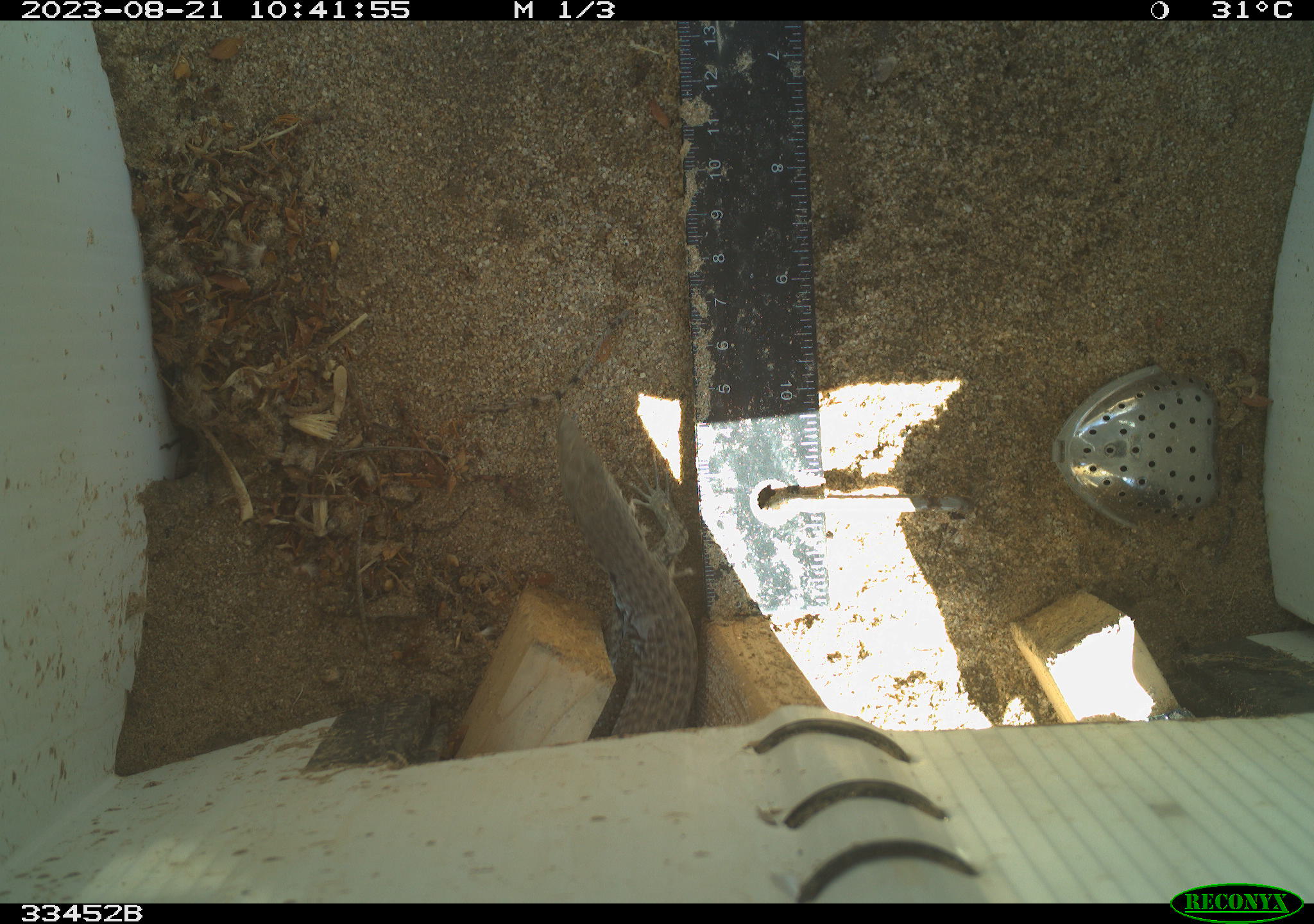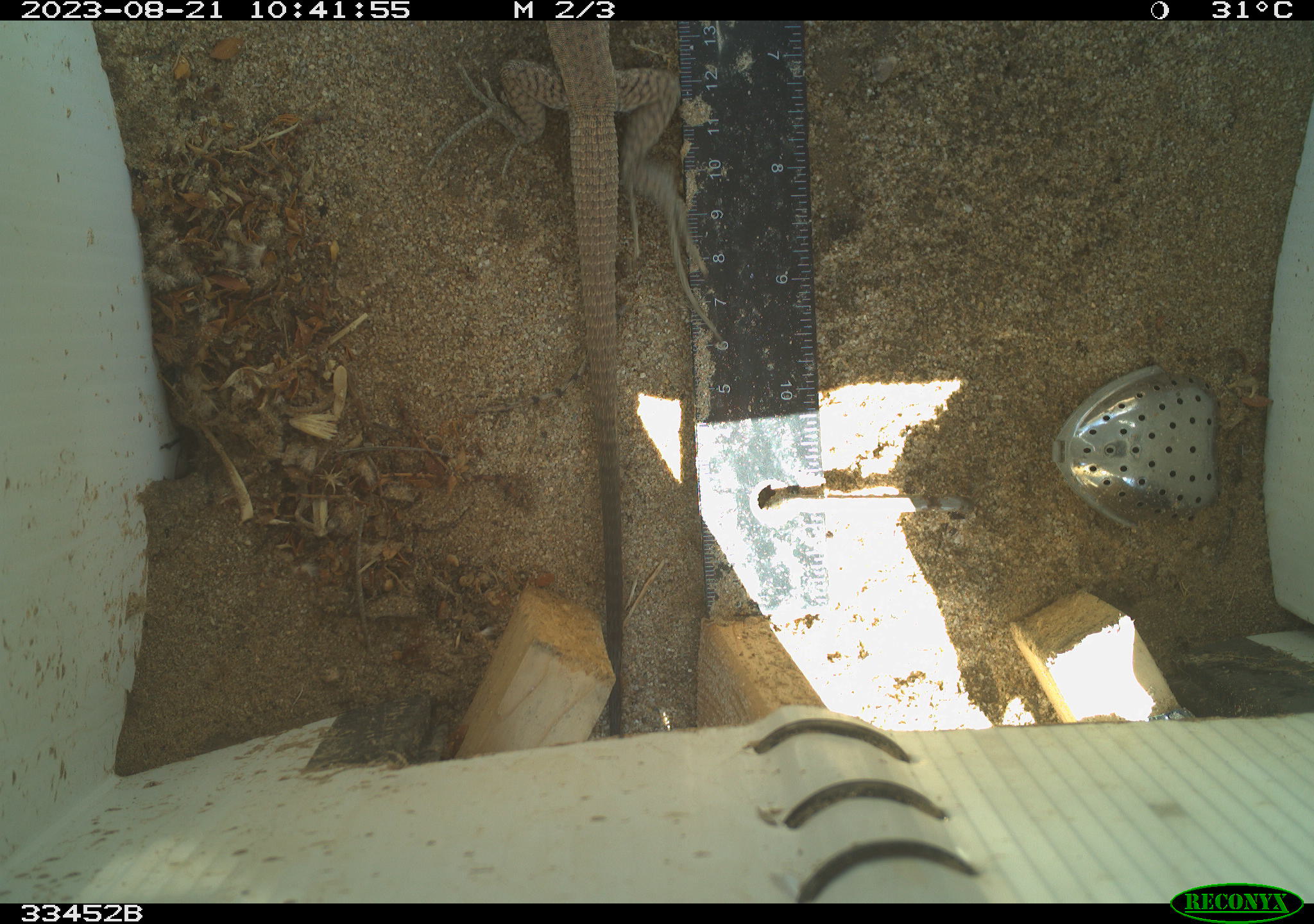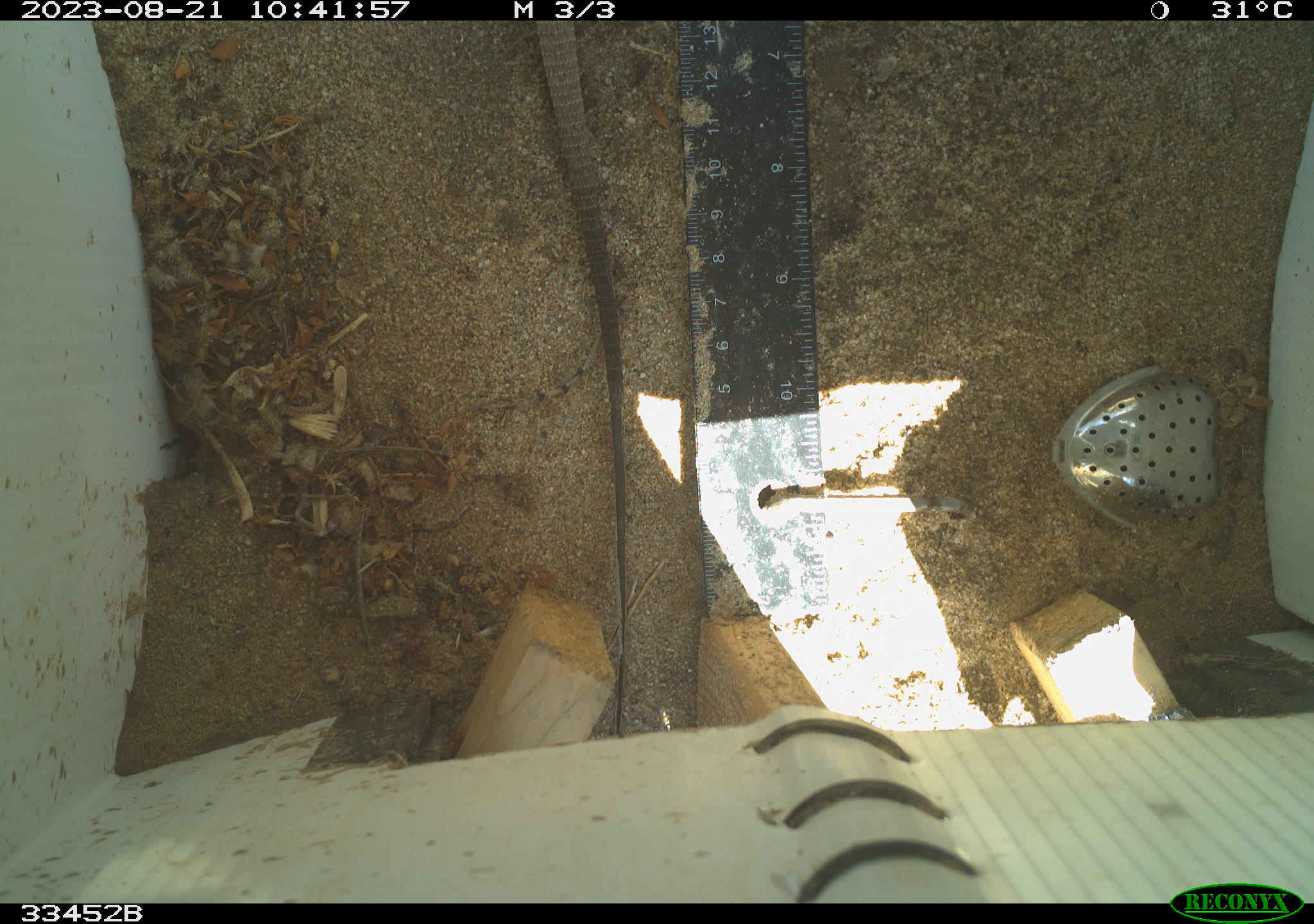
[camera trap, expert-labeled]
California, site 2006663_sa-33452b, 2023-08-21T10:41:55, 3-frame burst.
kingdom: Animalia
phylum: Chordata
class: Reptilia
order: Squamata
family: Teiidae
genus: Aspidoscelis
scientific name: Aspidoscelis tigris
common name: western whiptail